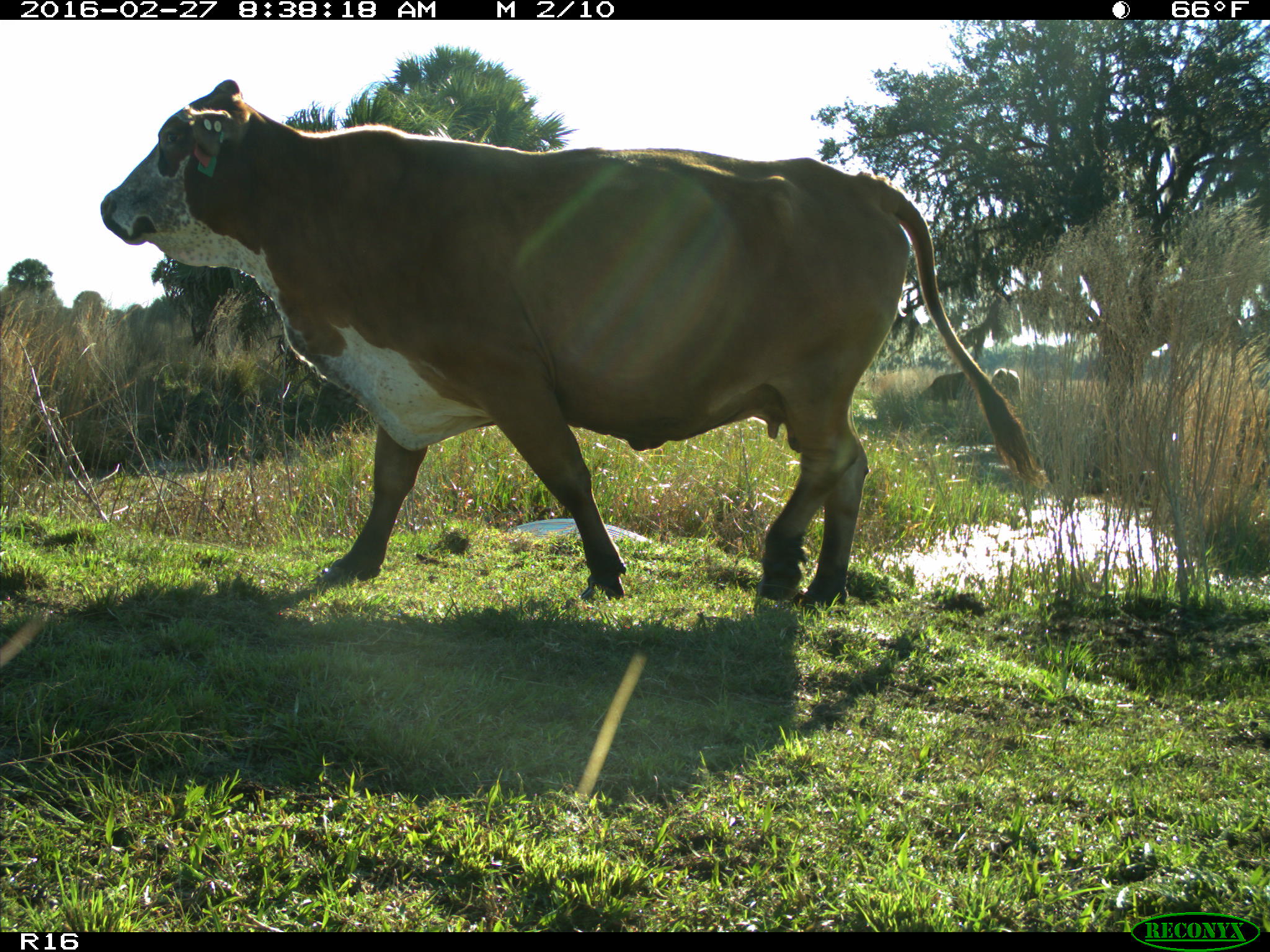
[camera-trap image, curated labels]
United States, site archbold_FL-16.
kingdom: Animalia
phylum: Chordata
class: Mammalia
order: Artiodactyla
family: Bovidae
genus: Bos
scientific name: Bos taurus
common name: domestic cow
Bos taurus (domestic cow).